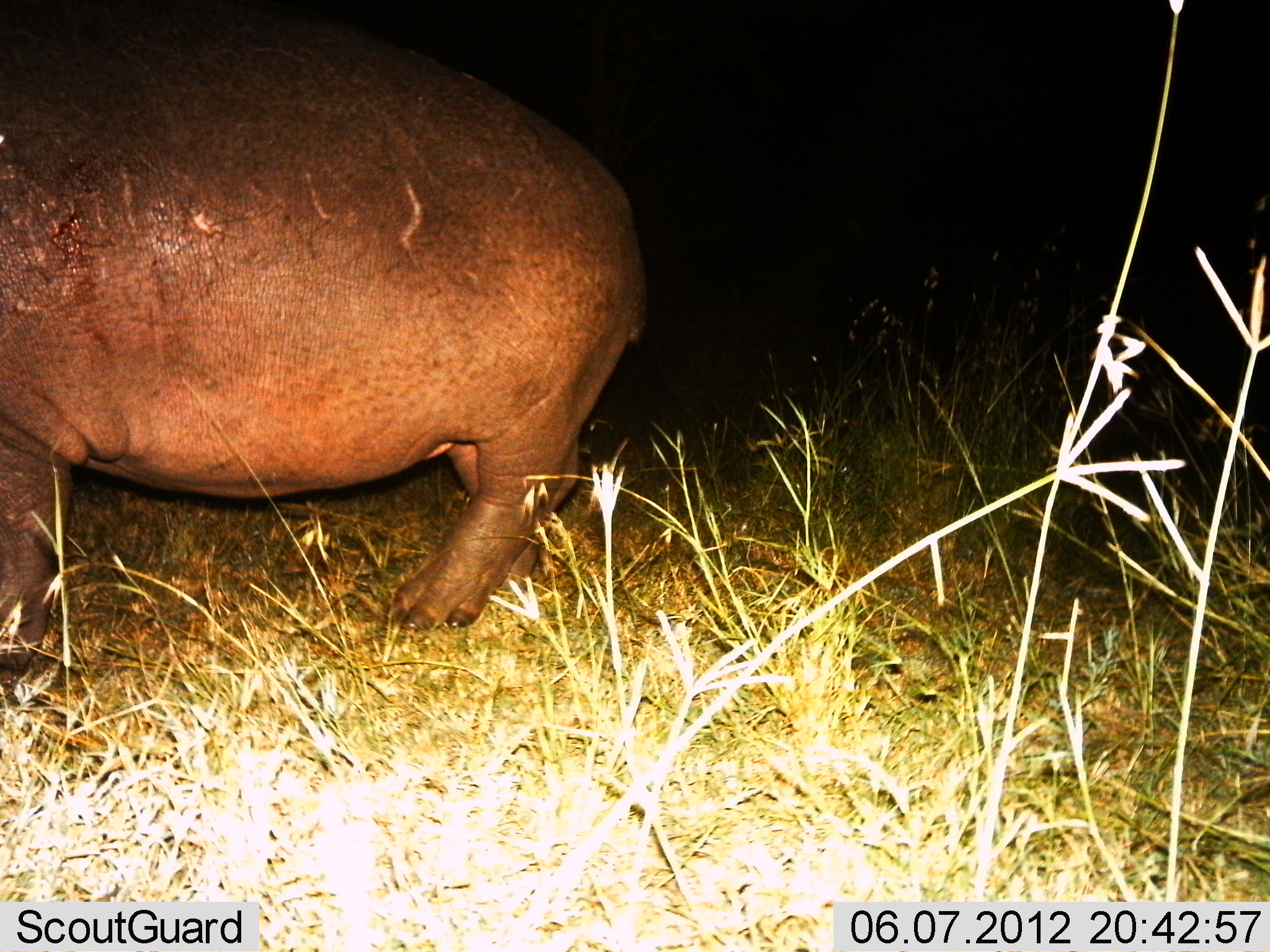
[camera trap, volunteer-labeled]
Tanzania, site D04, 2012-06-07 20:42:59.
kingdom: Animalia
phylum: Chordata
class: Mammalia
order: Artiodactyla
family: Hippopotamidae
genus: Hippopotamus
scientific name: Hippopotamus amphibius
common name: hippopotamus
Hippopotamus (Hippopotamus amphibius), count 1. Behavior (volunteer vote fractions): standing 70%, resting 0%, moving 30%, interacting 0%. Young present (vote fraction): 0%. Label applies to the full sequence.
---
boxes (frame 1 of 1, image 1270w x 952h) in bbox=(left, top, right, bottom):
animal: bbox=(3, 2, 647, 662)